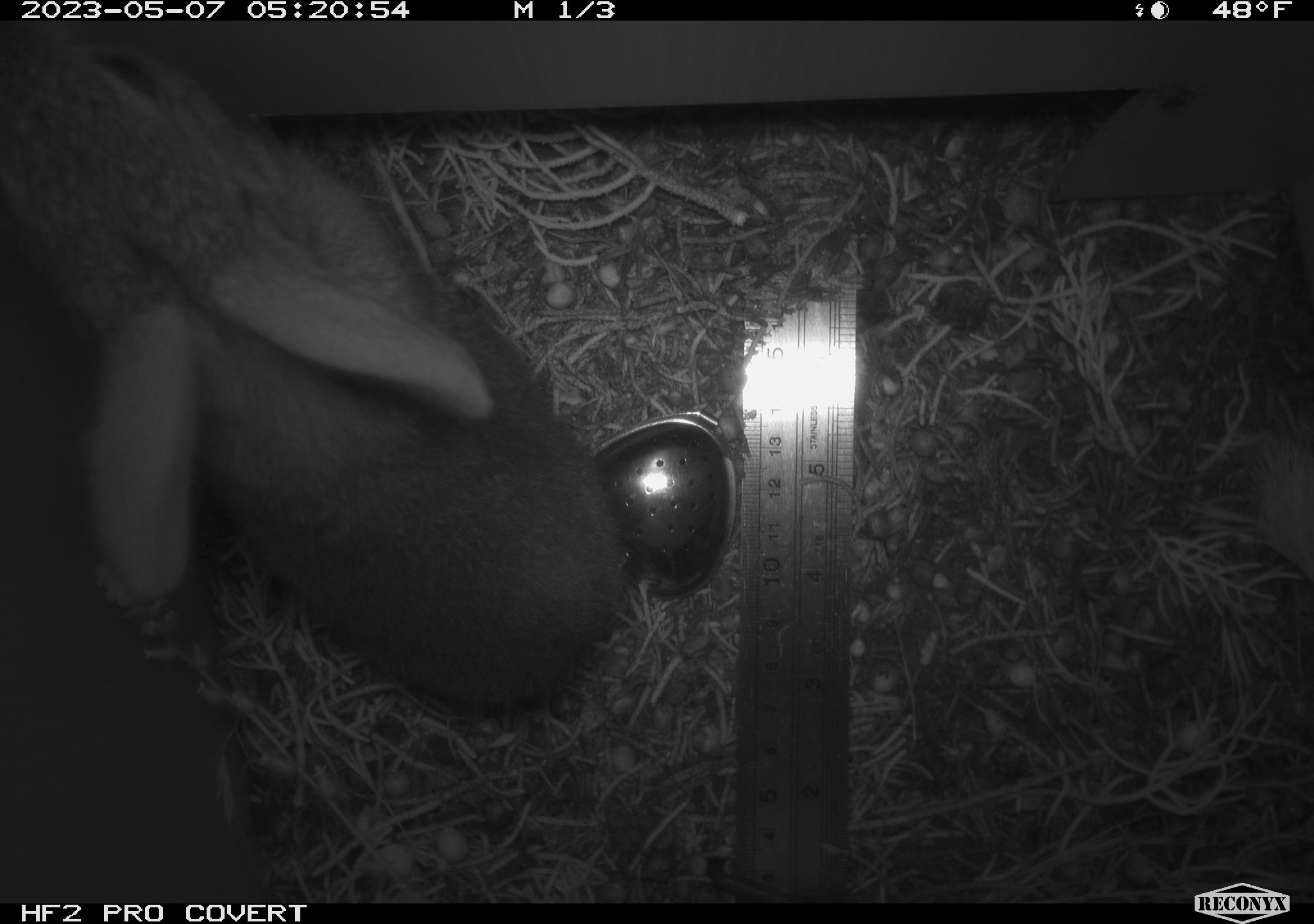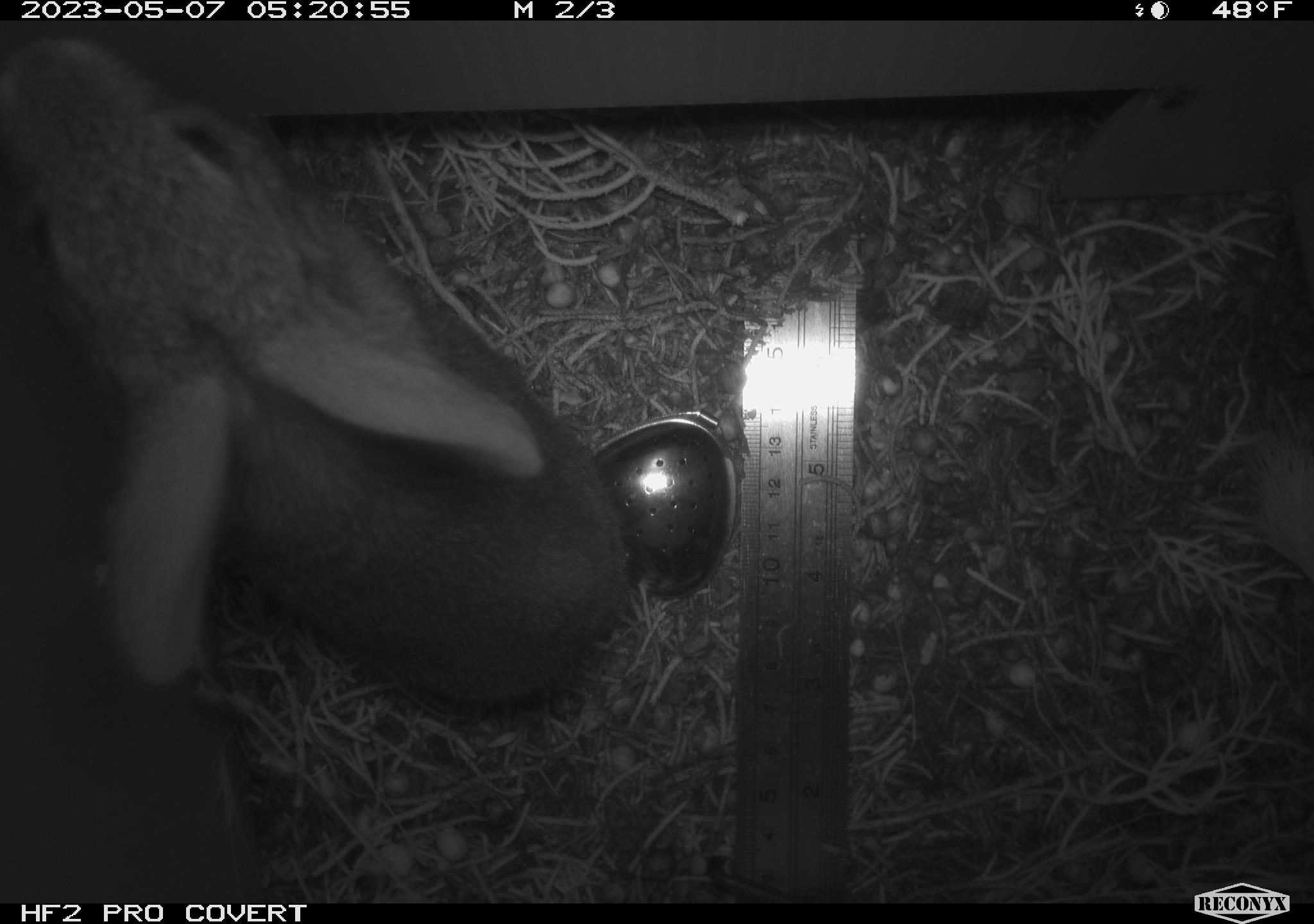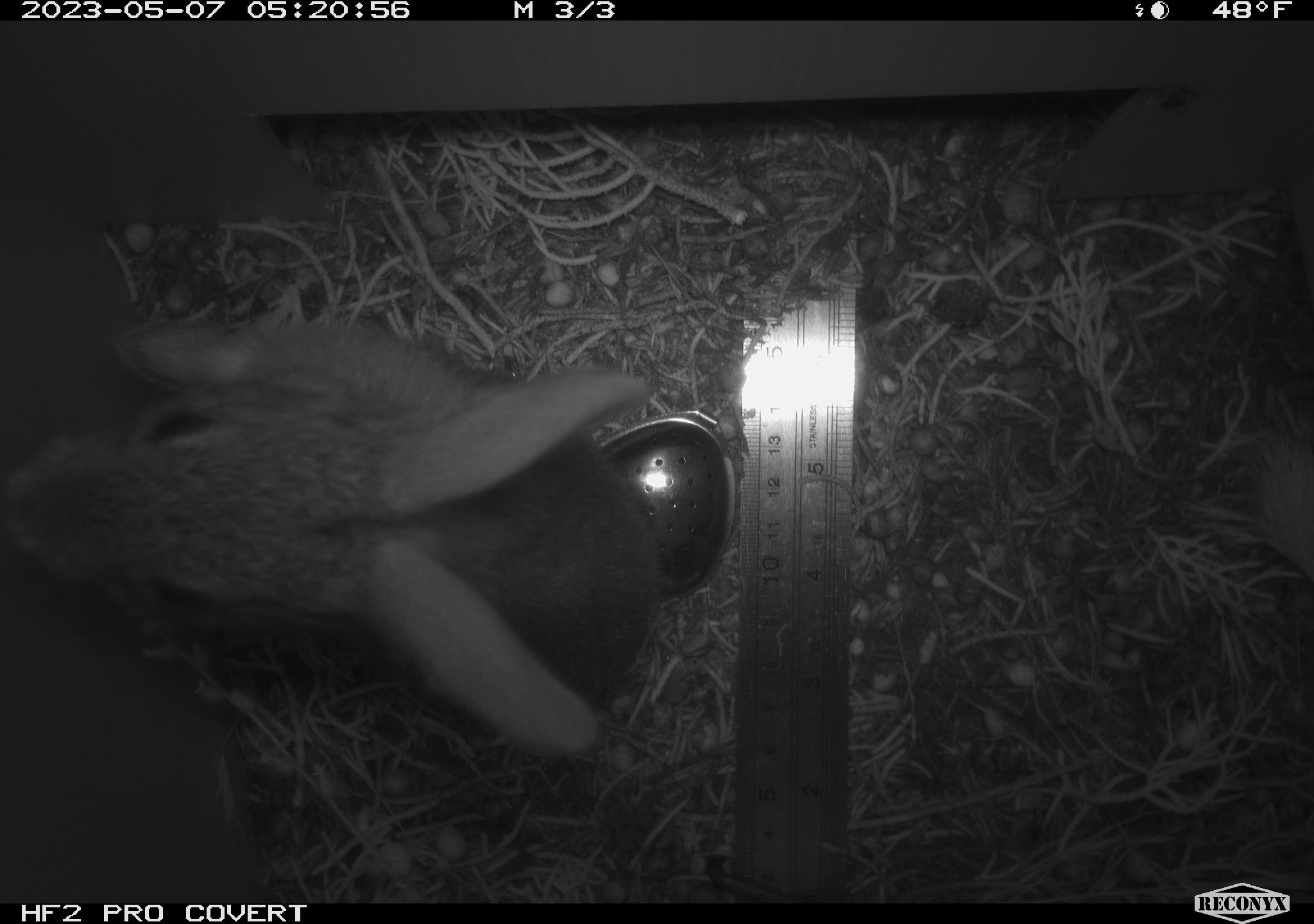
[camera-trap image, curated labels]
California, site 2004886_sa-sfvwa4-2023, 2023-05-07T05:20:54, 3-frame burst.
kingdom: Animalia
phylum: Chordata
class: Mammalia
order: Lagomorpha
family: Leporidae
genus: Sylvilagus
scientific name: Sylvilagus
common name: cottontail rabbits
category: sylvilagus species